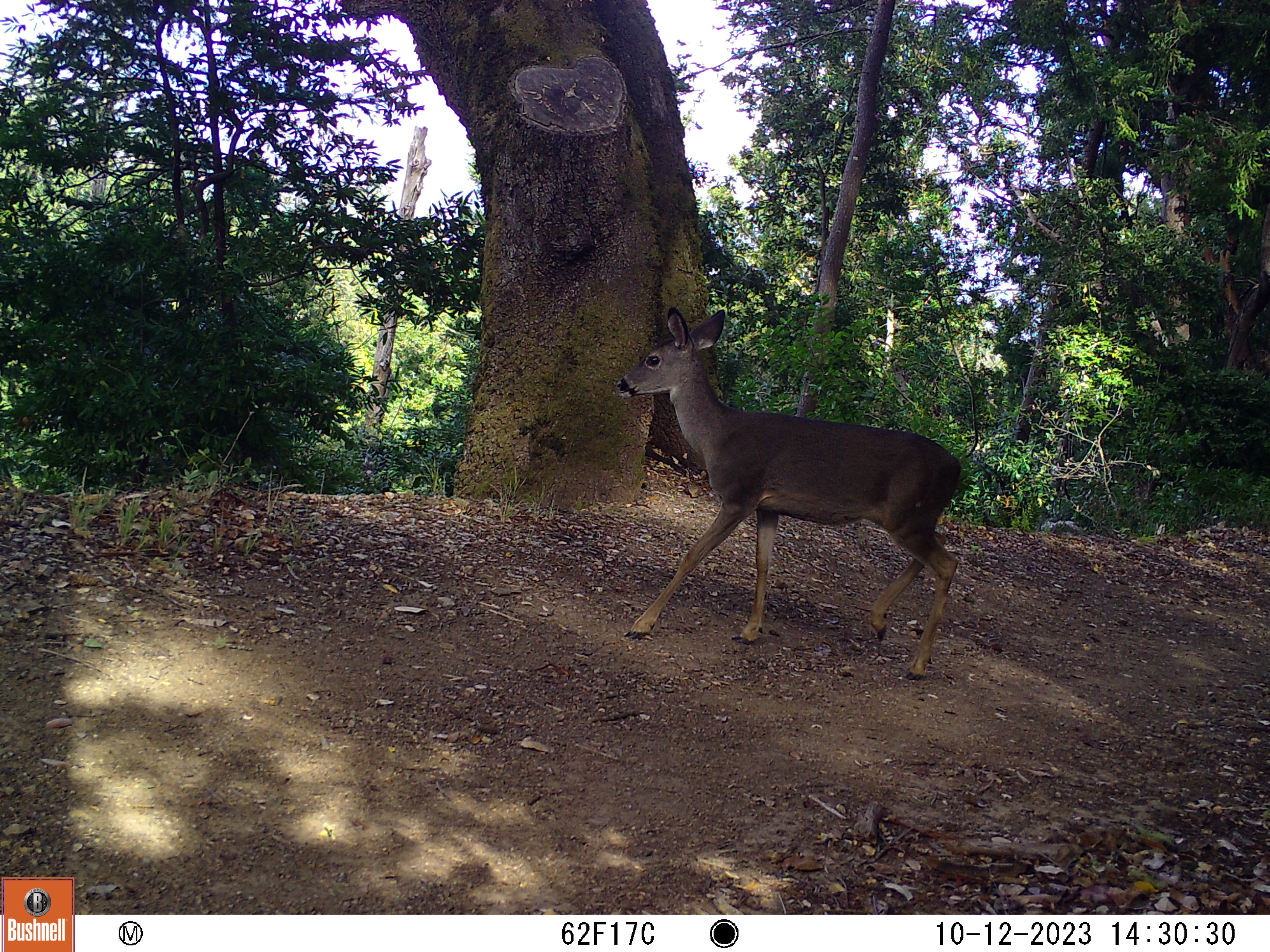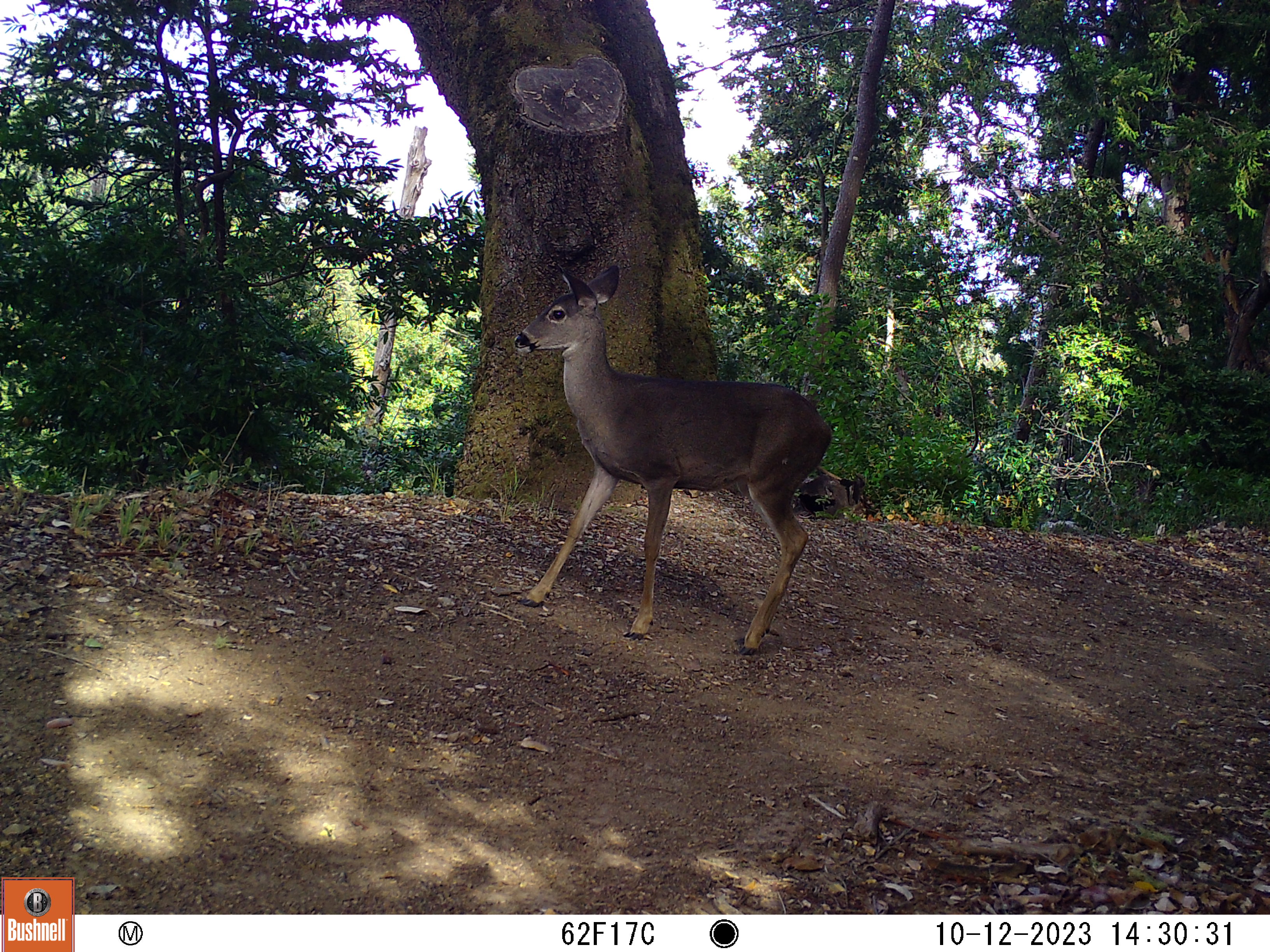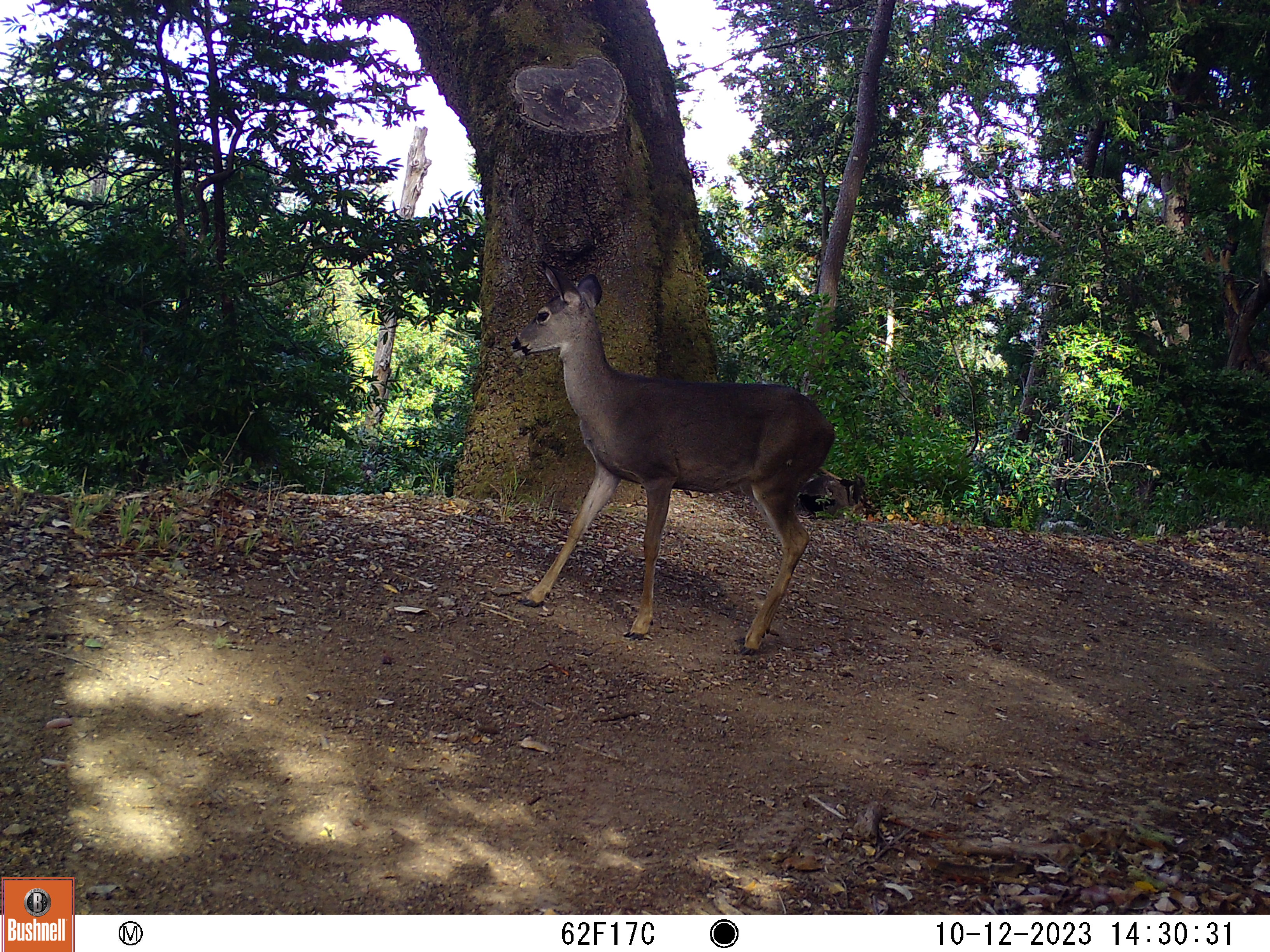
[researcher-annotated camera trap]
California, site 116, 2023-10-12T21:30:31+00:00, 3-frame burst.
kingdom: Animalia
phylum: Chordata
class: Mammalia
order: Artiodactyla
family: Cervidae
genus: Odocoileus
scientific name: Odocoileus hemionus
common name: mule deer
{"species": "mule deer (Odocoileus hemionus)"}